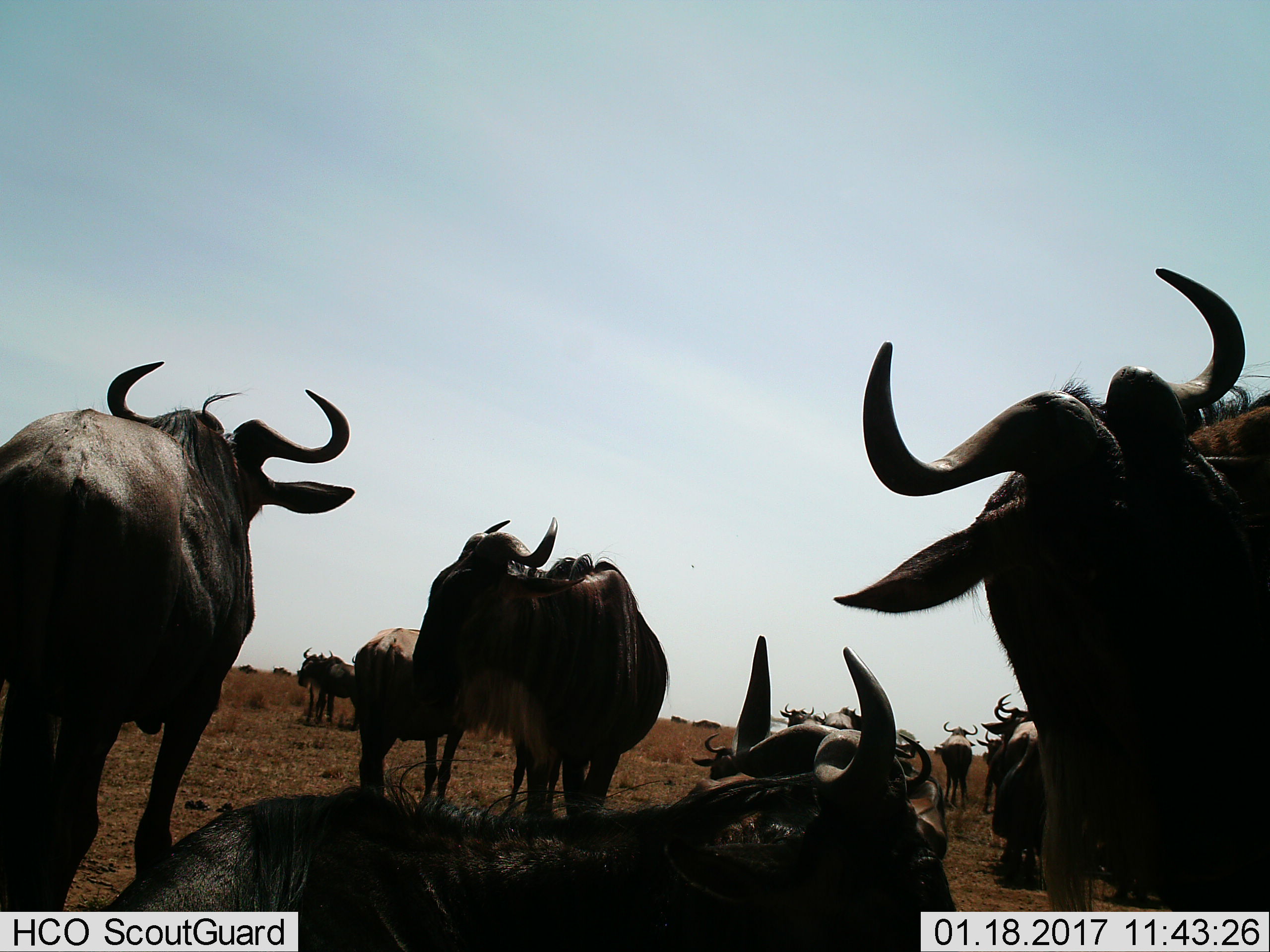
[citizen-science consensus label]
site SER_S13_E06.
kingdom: Animalia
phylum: Chordata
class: Mammalia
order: Artiodactyla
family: Bovidae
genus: Connochaetes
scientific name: Connochaetes taurinus taurinus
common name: blue wildebeest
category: wildebeestblue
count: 11-50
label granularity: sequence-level